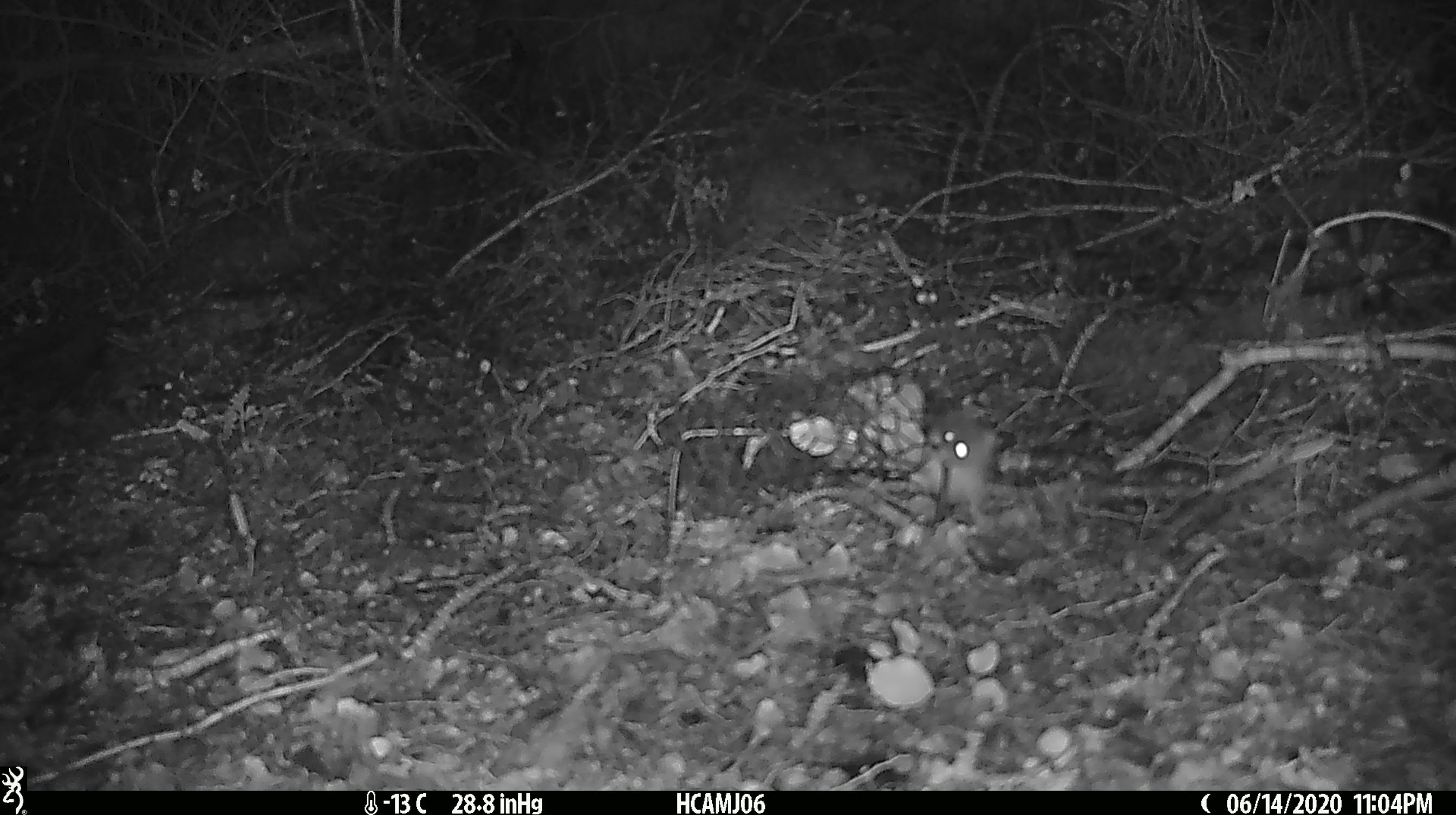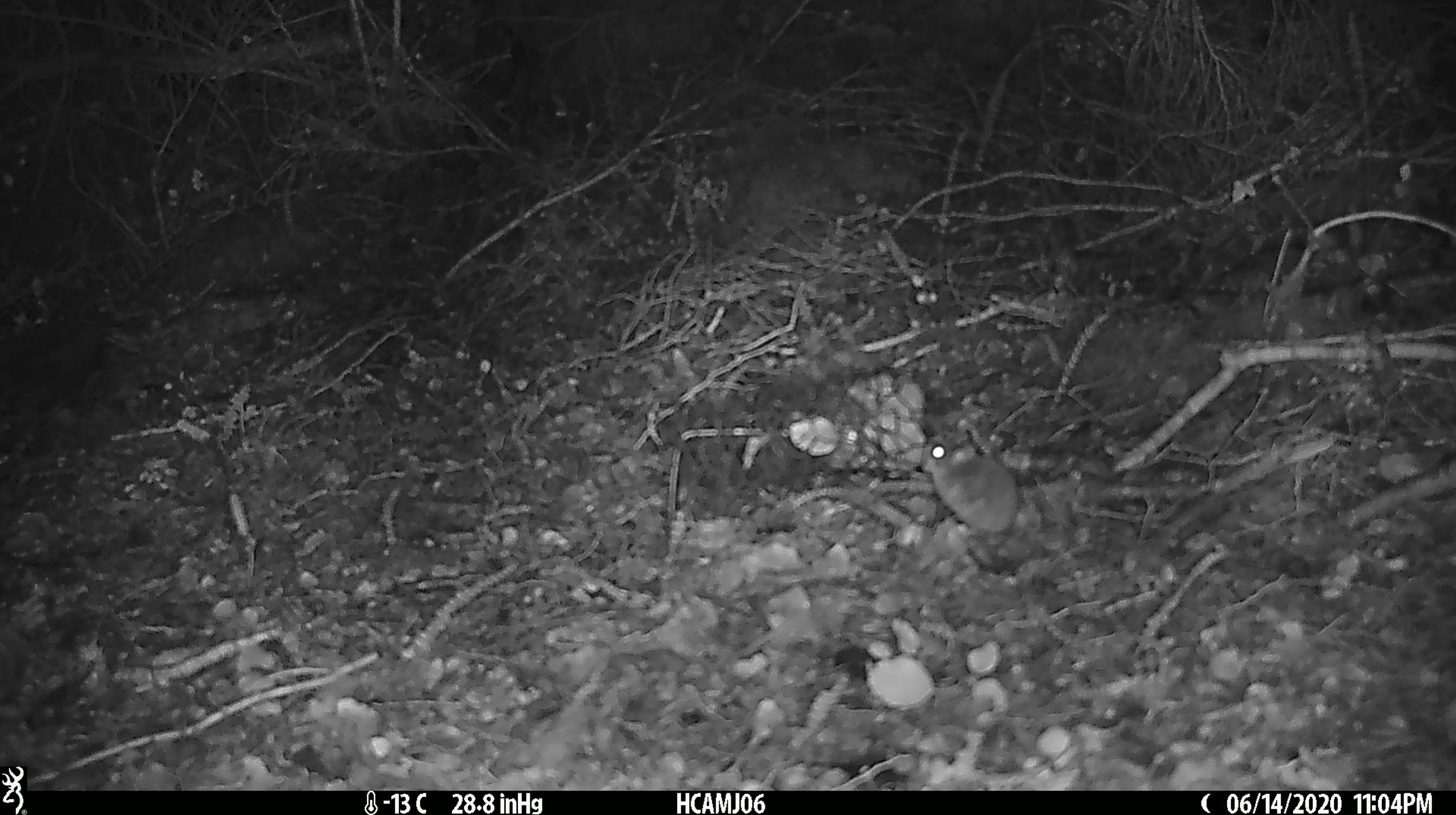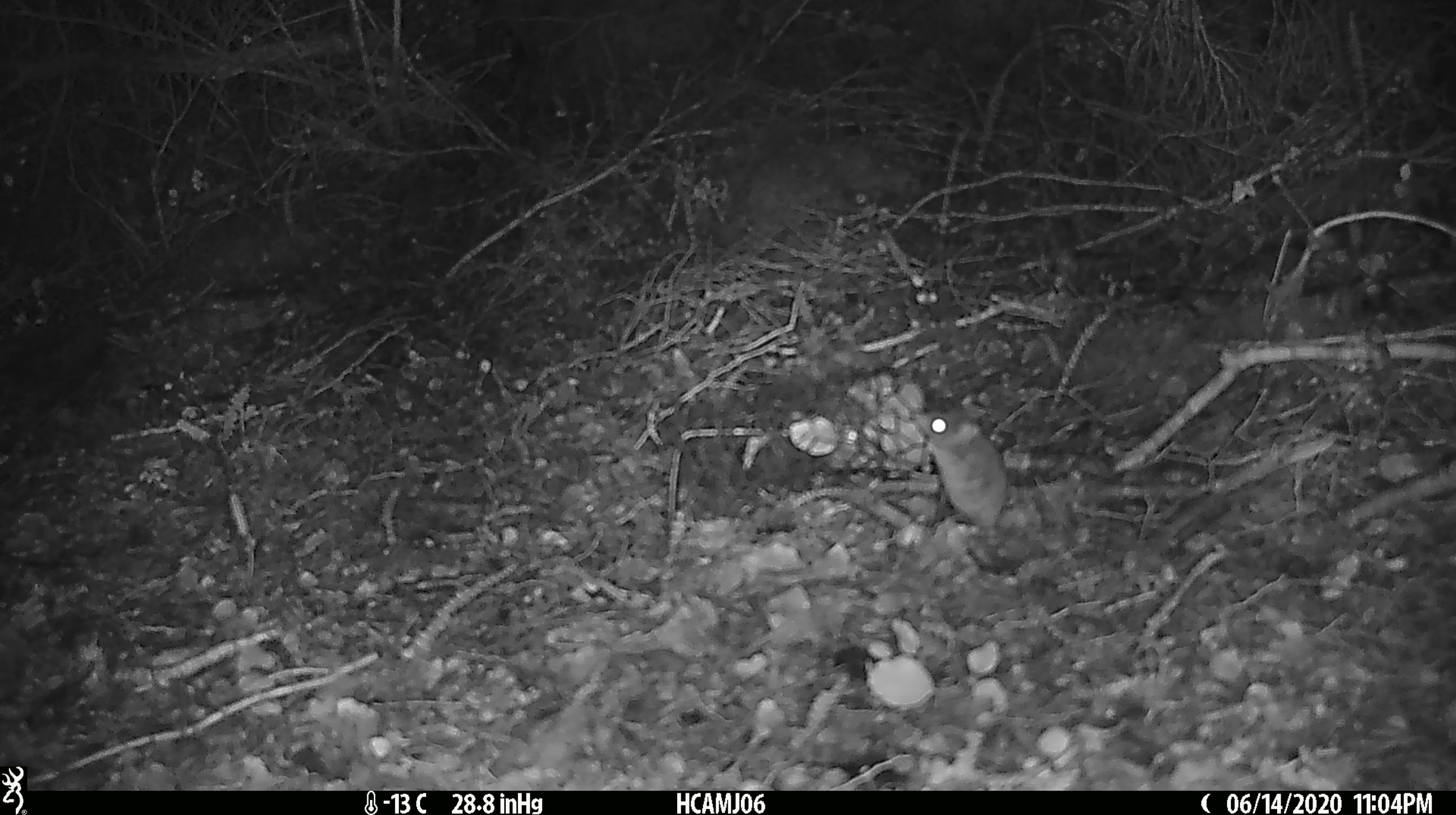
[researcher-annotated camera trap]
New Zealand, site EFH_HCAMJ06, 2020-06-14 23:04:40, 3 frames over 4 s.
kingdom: Animalia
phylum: Chordata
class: Mammalia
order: Rodentia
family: Muridae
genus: Mus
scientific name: Mus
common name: mouse